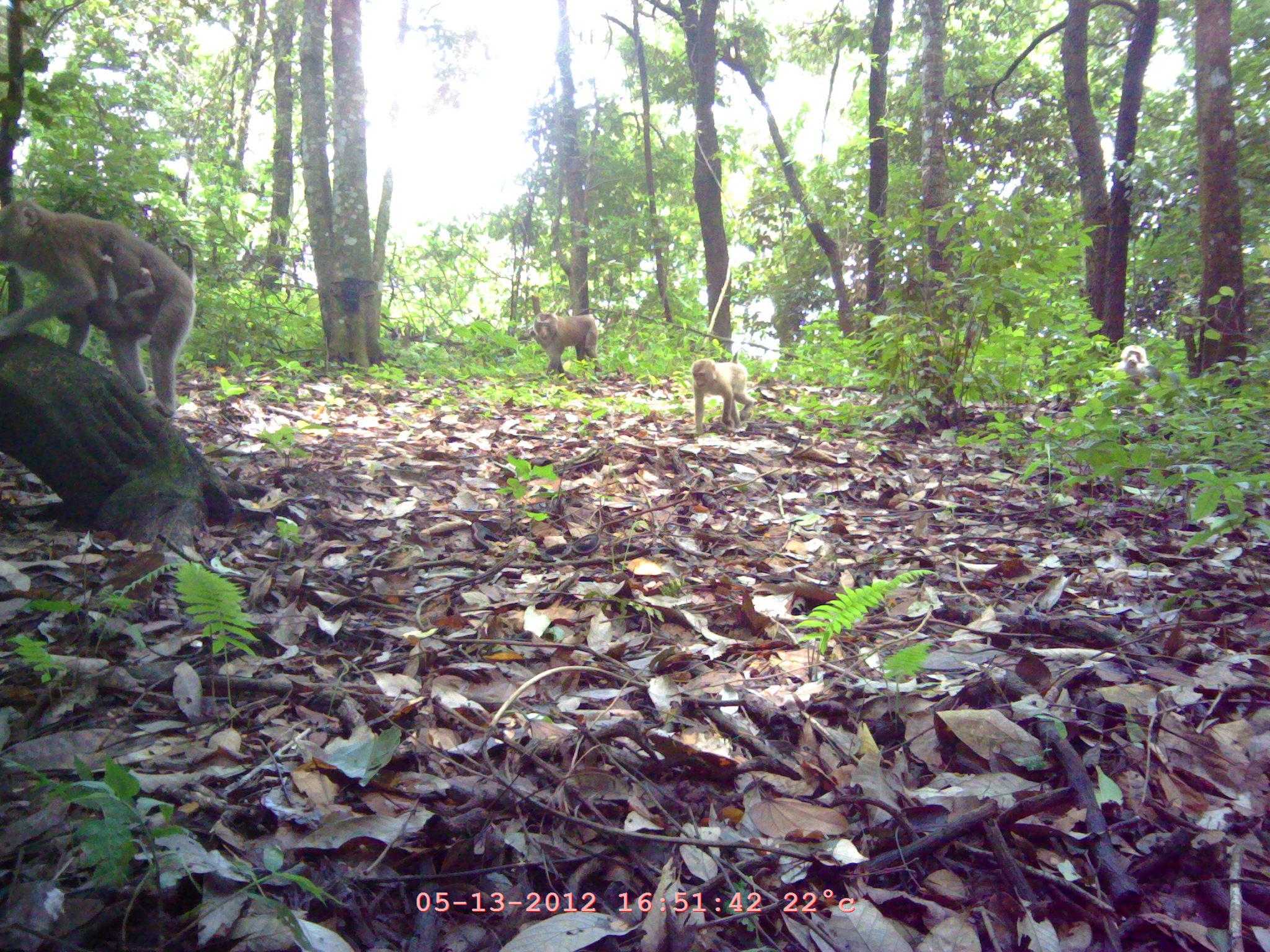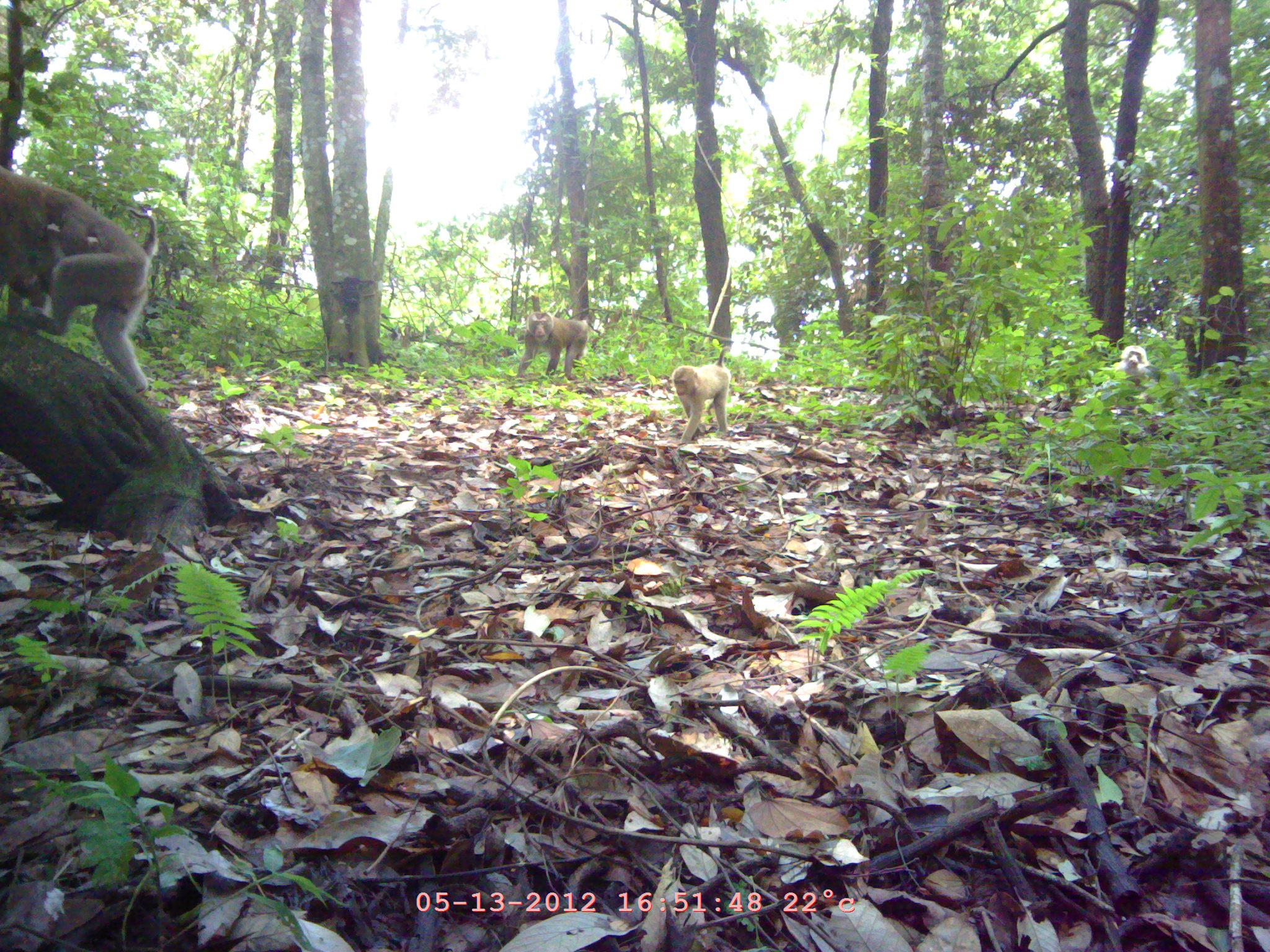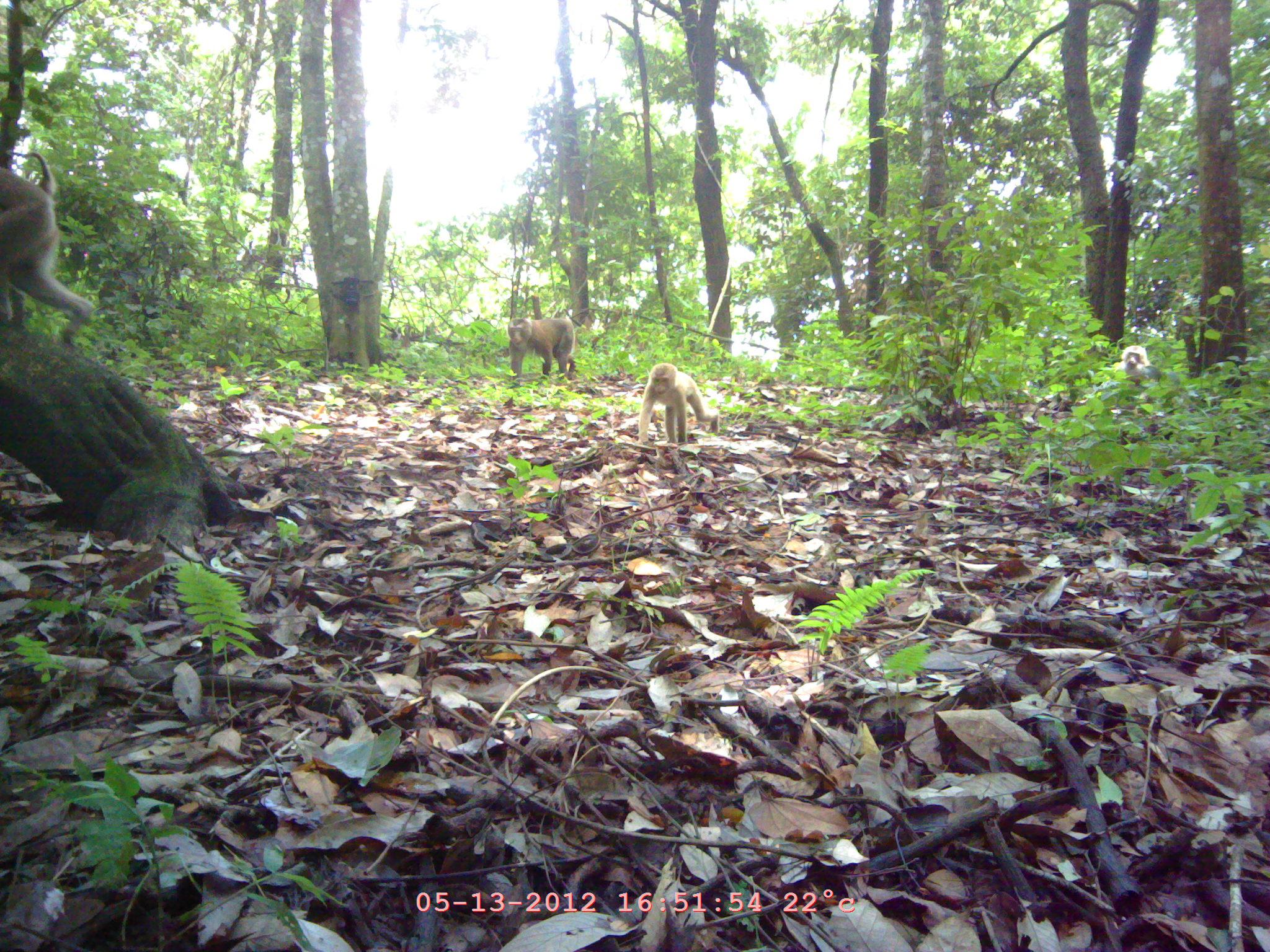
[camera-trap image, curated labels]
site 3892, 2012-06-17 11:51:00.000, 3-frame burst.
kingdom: Animalia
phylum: Chordata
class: Mammalia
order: Primates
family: Cercopithecidae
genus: Macaca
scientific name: Macaca nemestrina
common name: southern pig-tailed macaque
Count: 6.